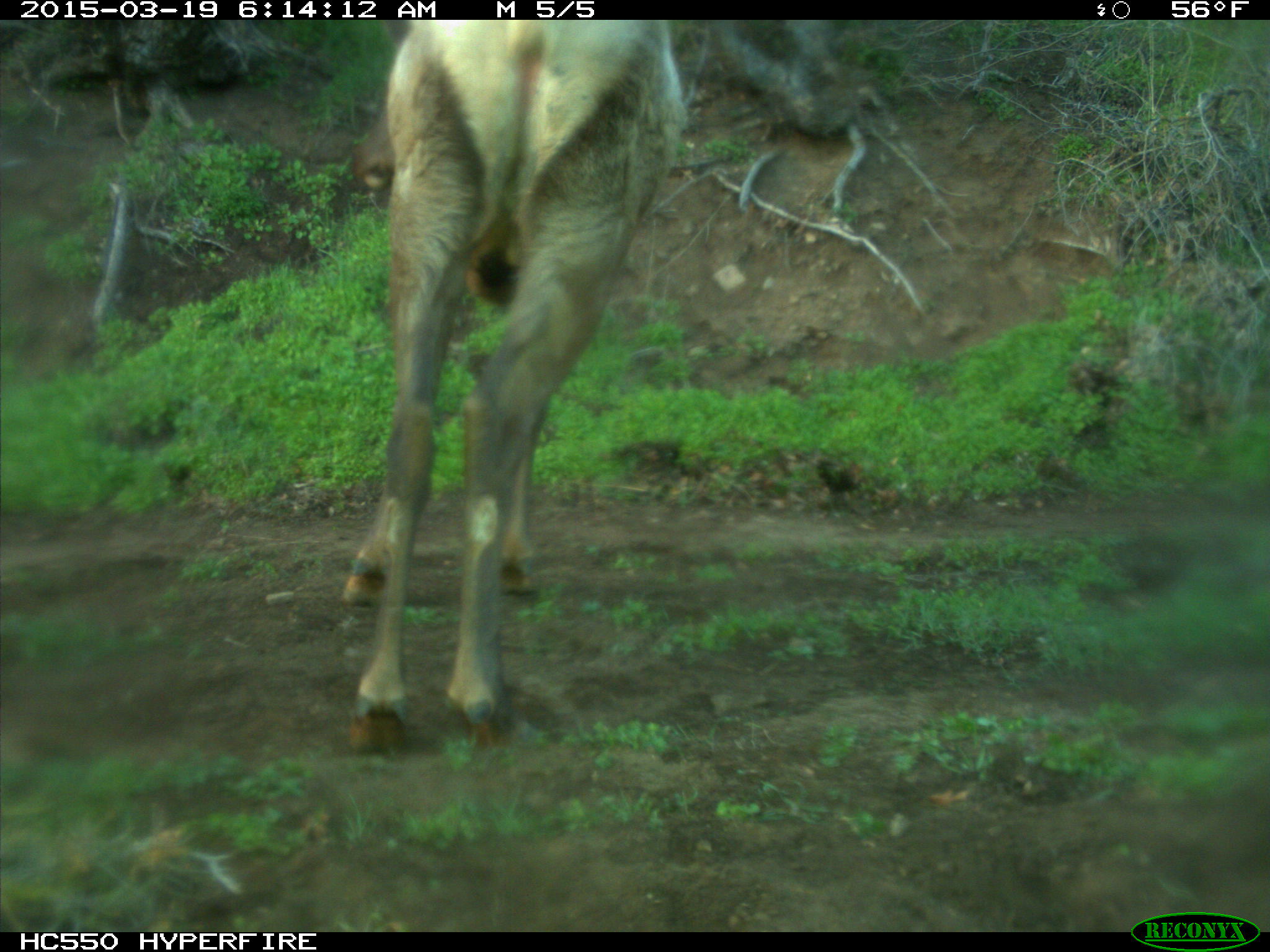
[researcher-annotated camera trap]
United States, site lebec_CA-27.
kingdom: Animalia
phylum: Chordata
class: Mammalia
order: Artiodactyla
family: Cervidae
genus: Cervus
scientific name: Cervus canadensis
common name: elk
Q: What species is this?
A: Cervus canadensis (elk).